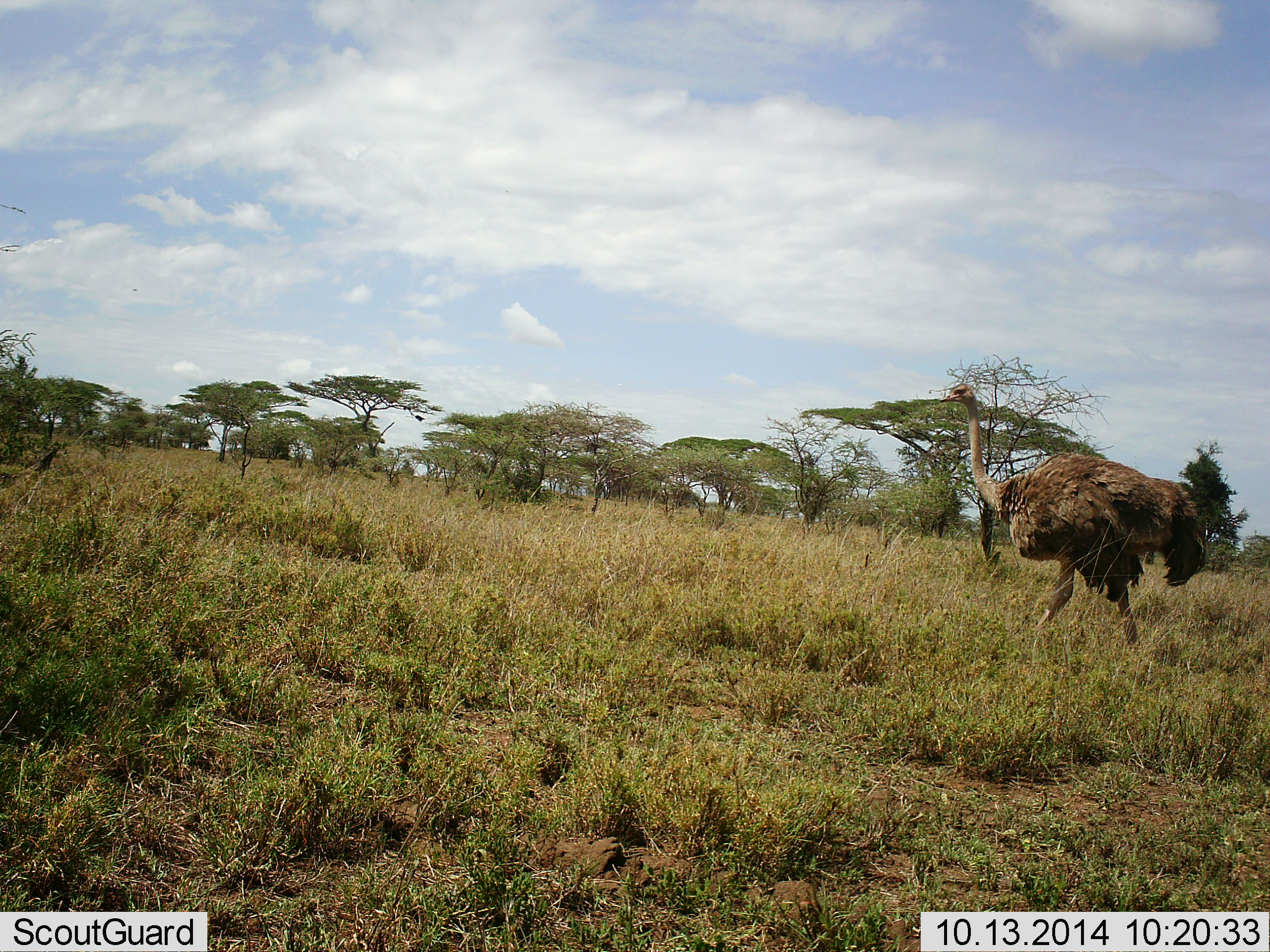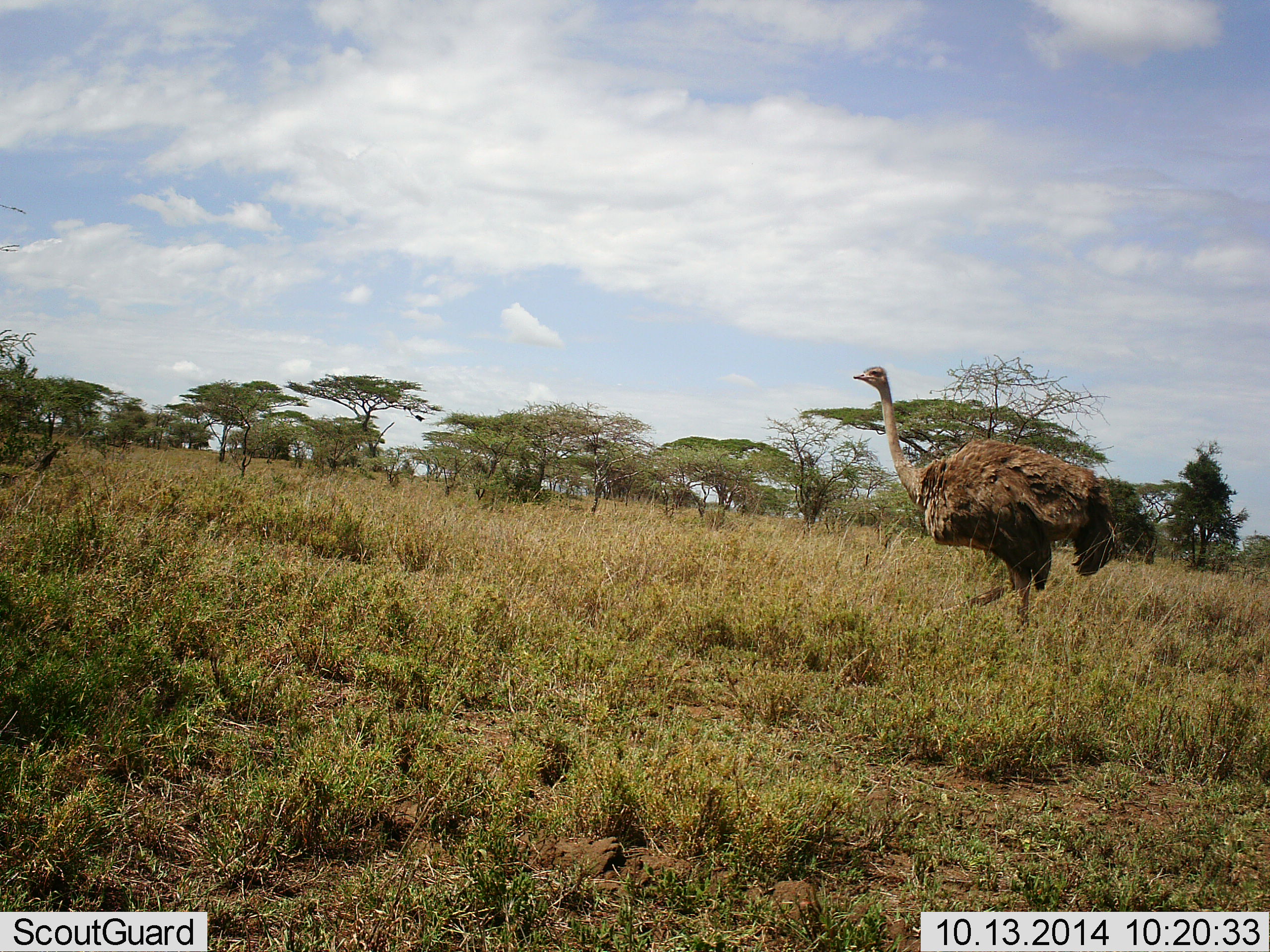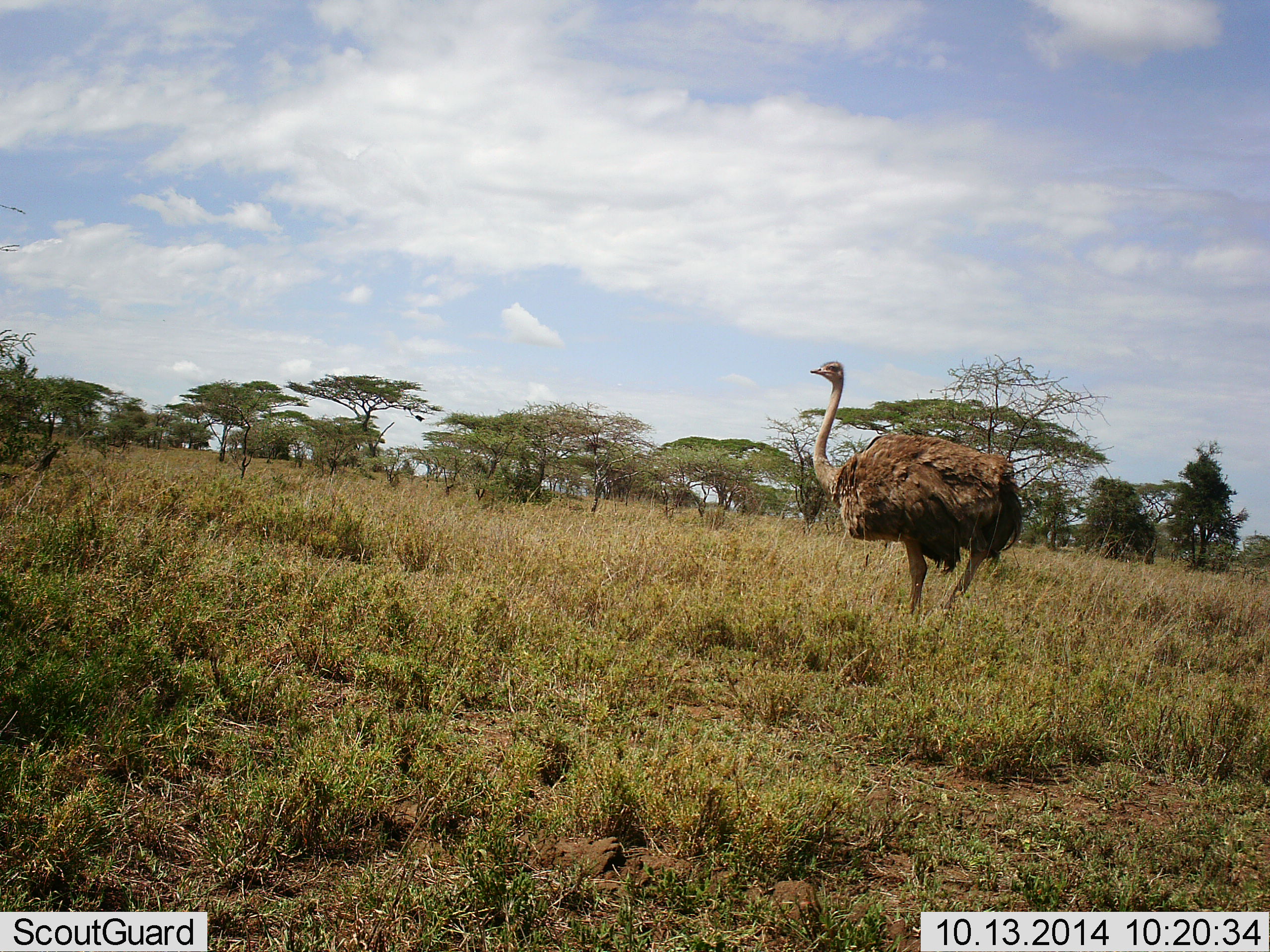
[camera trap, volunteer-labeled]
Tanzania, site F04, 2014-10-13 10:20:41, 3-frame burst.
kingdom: Animalia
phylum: Chordata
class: Aves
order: Struthioniformes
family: Struthionidae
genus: Struthio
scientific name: Struthio camelus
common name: ostrich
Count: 1.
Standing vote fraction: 0%.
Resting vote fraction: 0%.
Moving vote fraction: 100%.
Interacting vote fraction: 0%.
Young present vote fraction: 0%.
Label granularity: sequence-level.